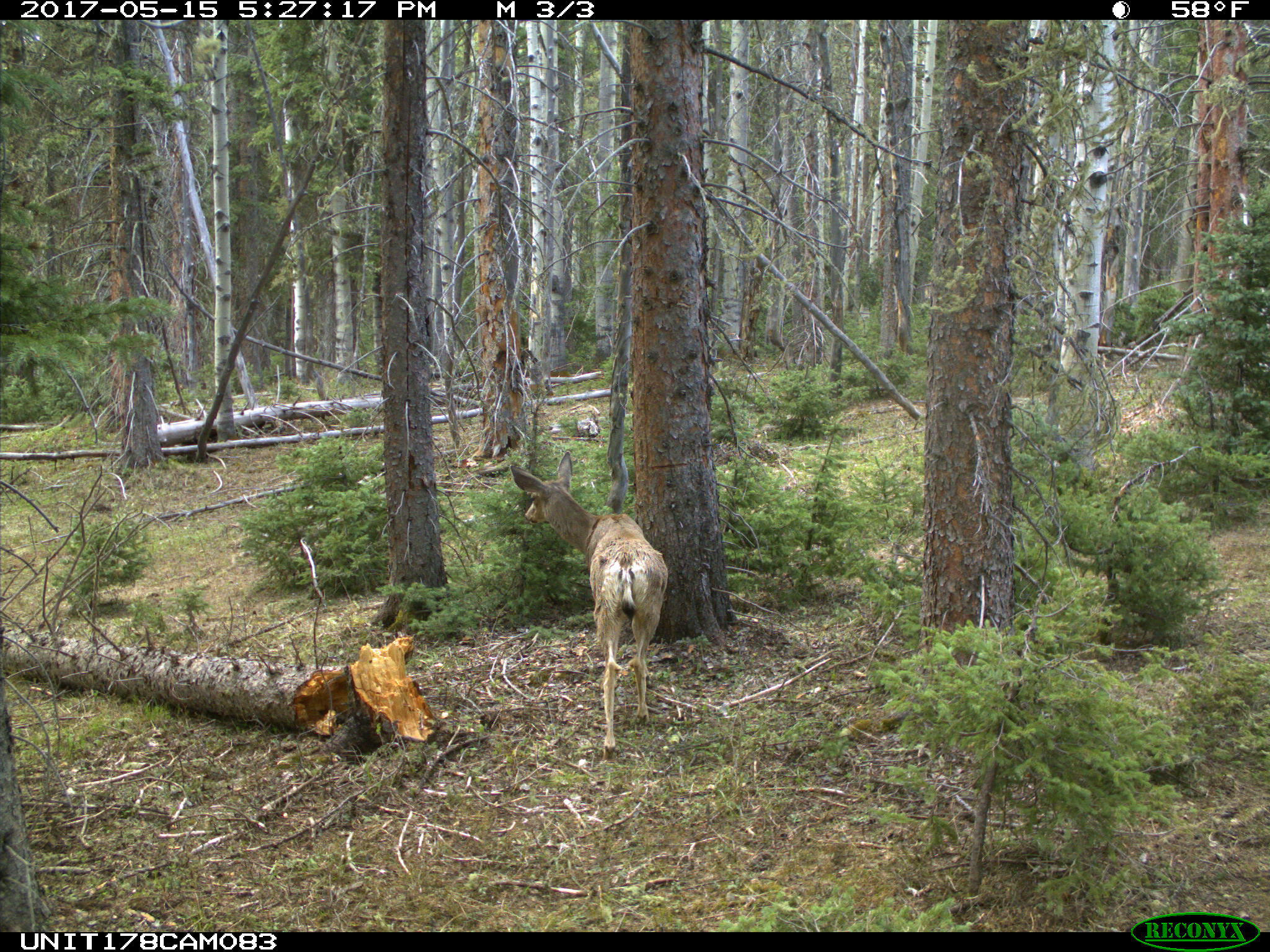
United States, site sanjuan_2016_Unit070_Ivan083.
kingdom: Animalia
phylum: Chordata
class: Mammalia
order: Artiodactyla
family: Cervidae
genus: Odocoileus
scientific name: Odocoileus hemionus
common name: mule deer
Odocoileus hemionus (mule deer).